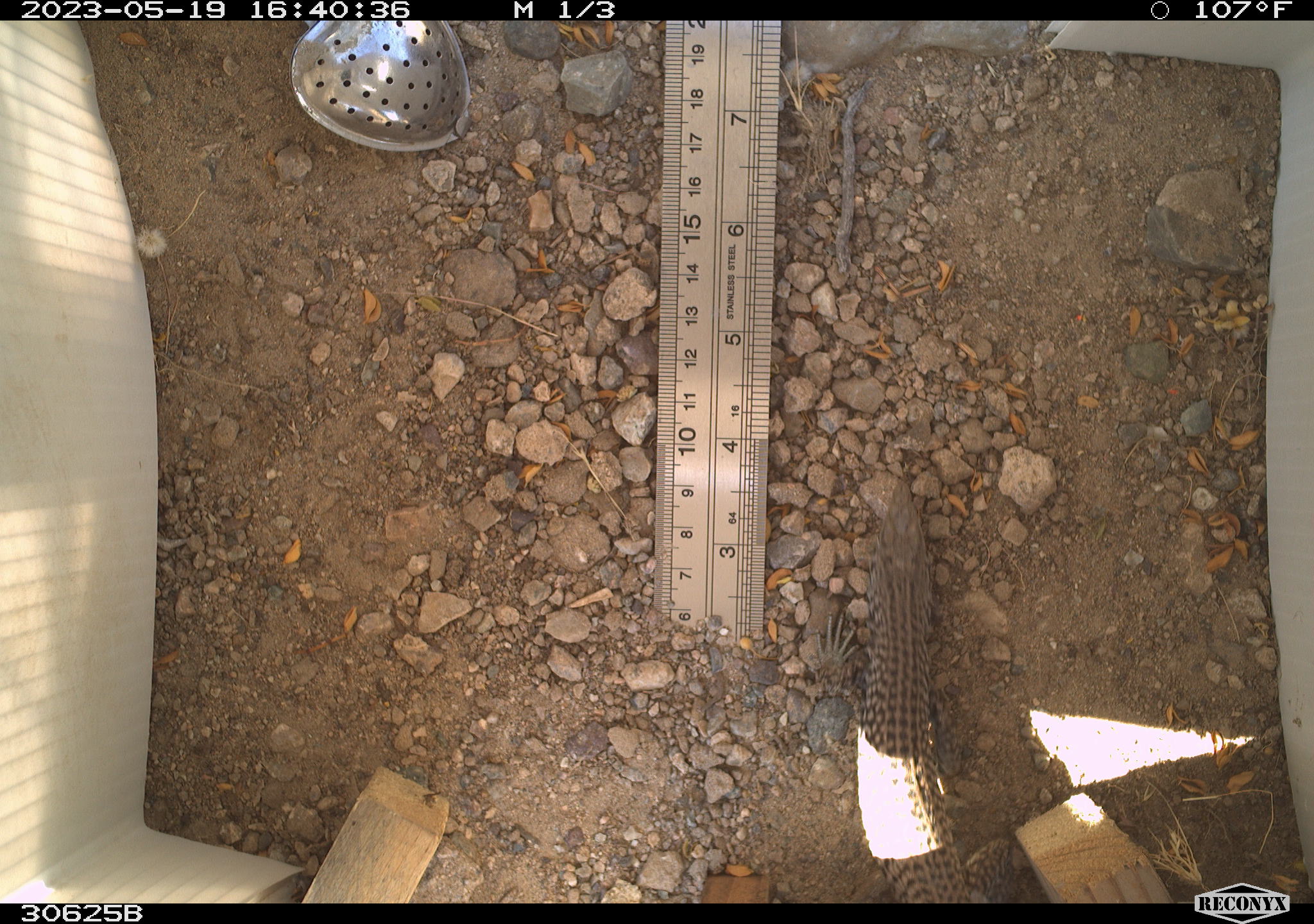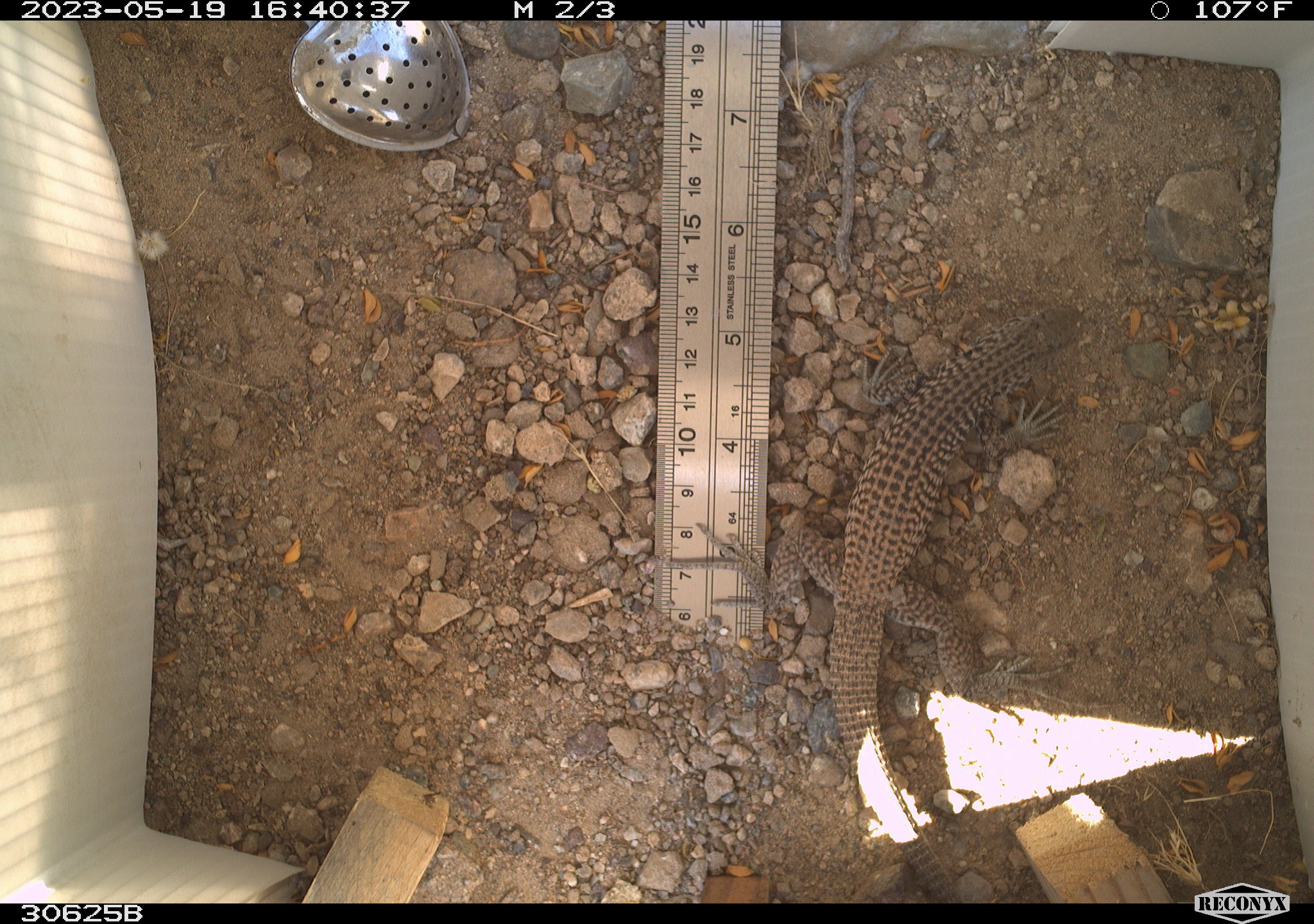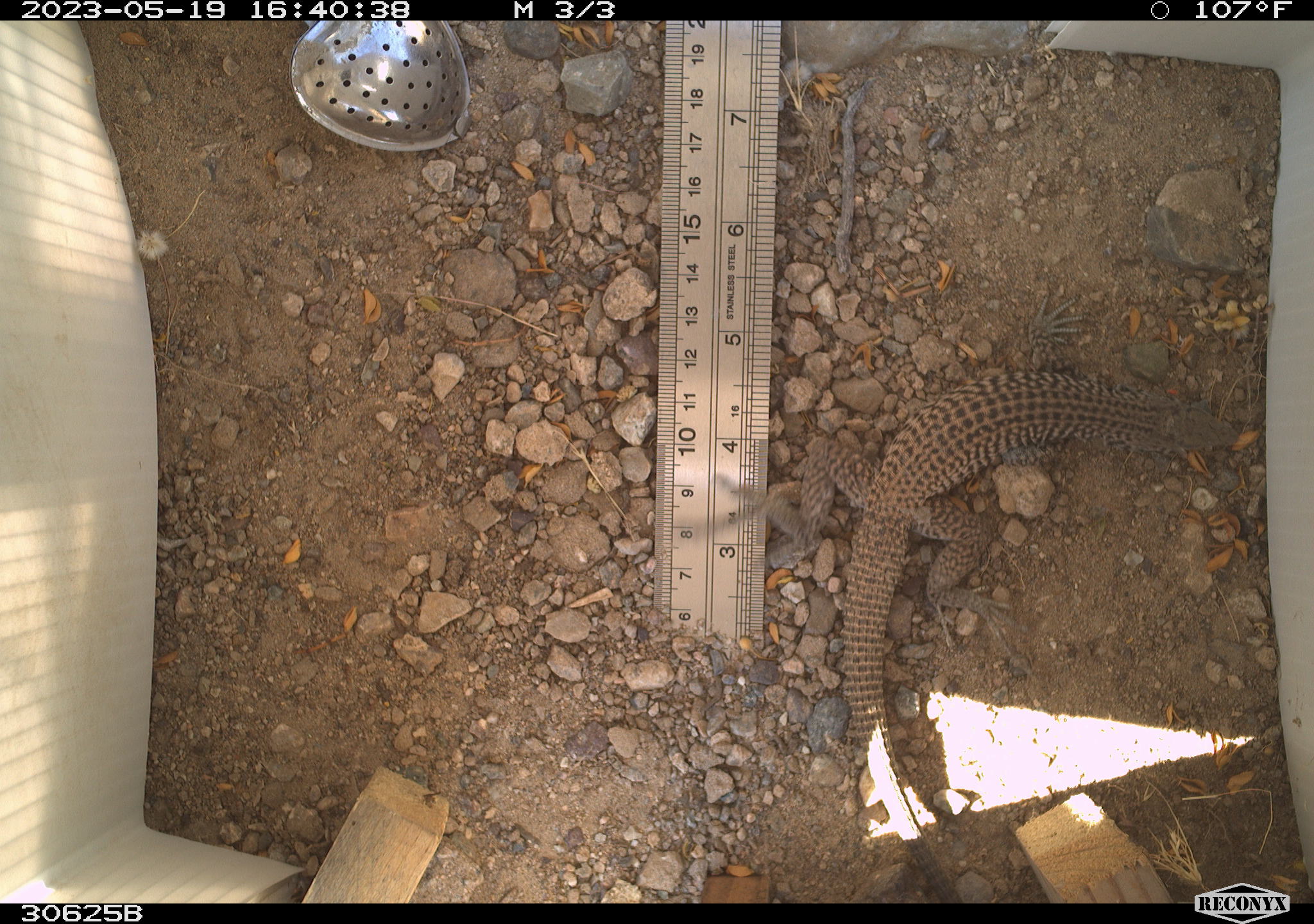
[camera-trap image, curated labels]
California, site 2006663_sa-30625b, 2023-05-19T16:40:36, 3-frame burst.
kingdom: Animalia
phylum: Chordata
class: Reptilia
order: Squamata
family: Teiidae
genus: Aspidoscelis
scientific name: Aspidoscelis tigris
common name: western whiptail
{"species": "western whiptail (Aspidoscelis tigris)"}